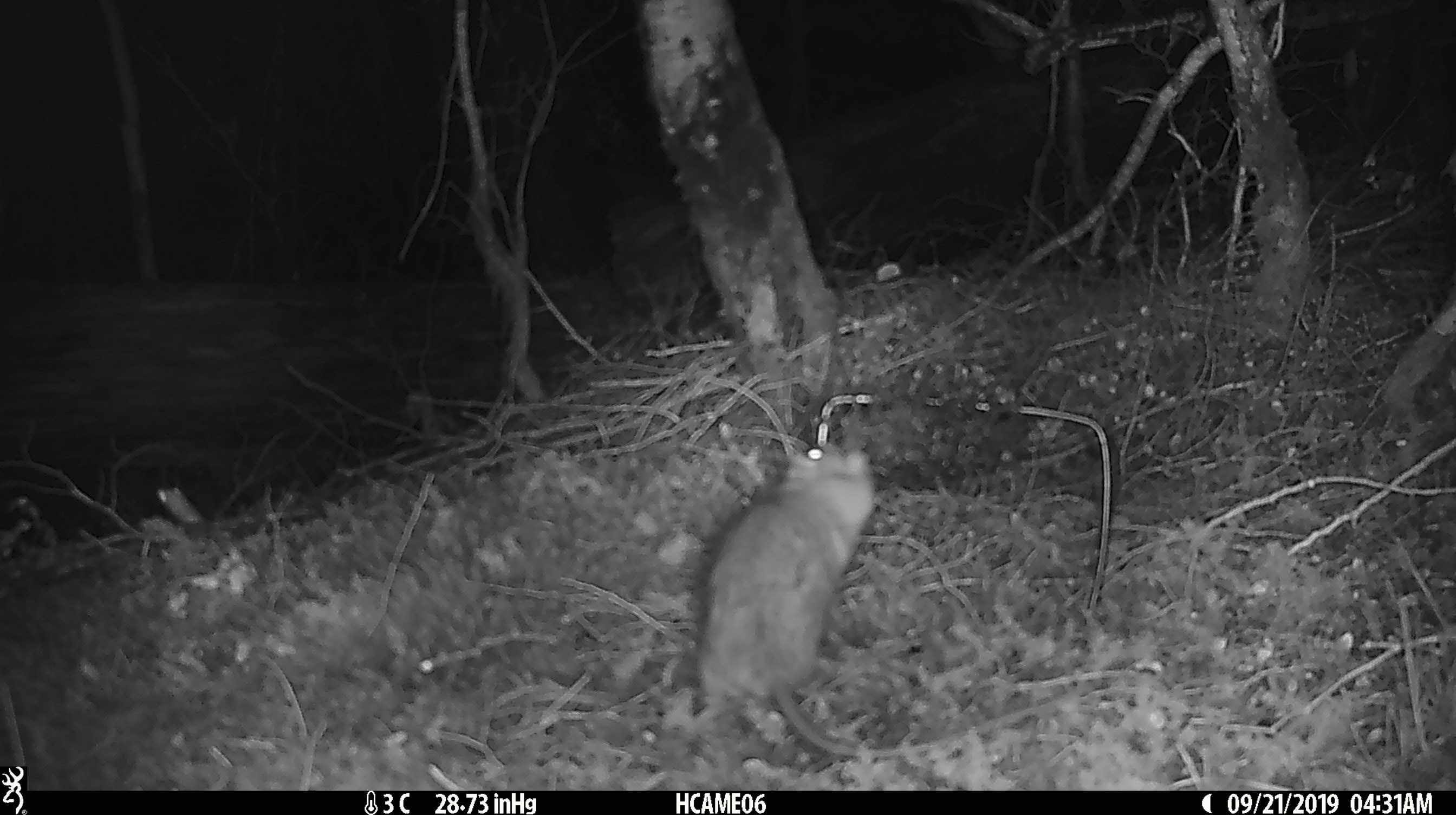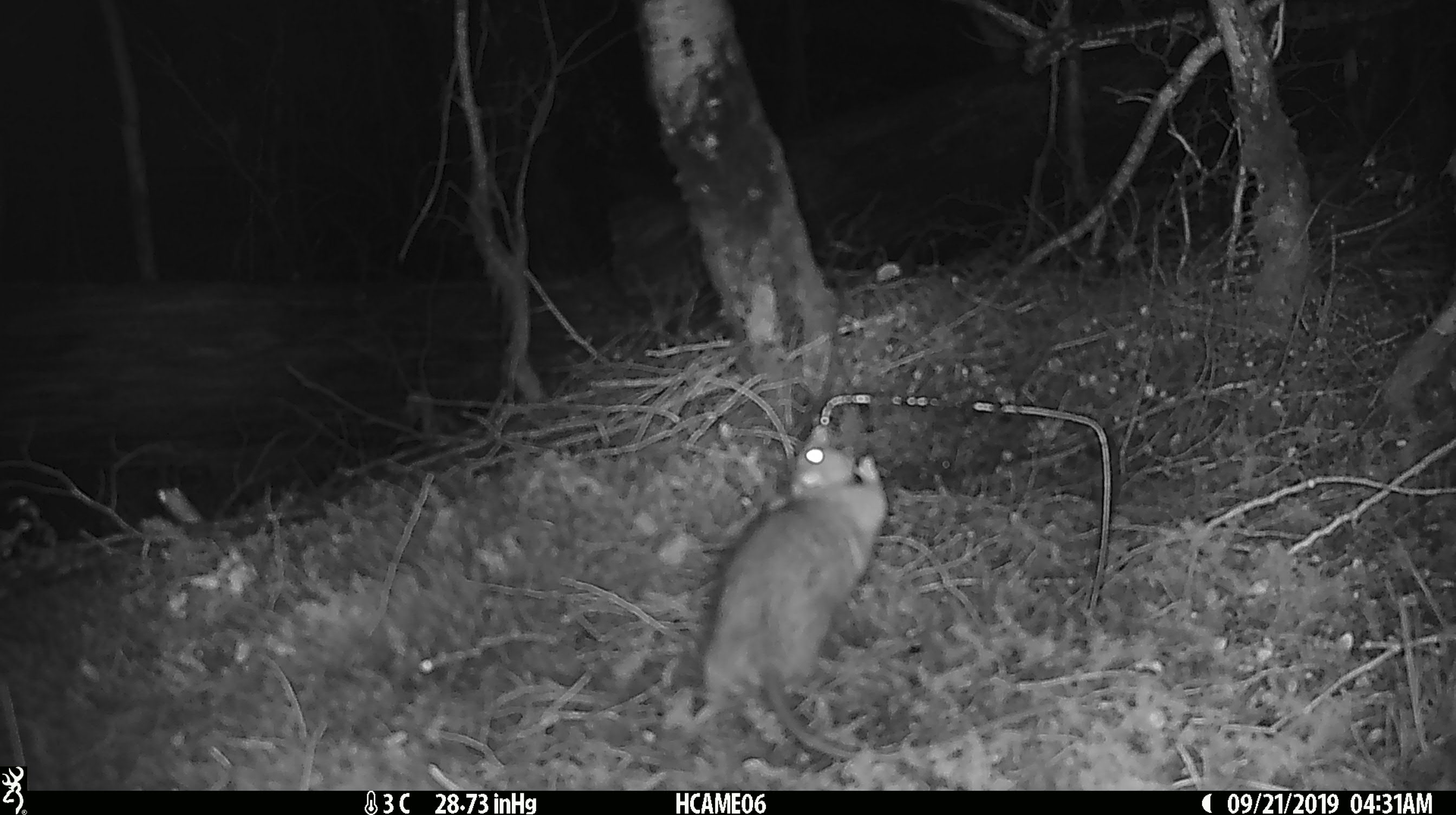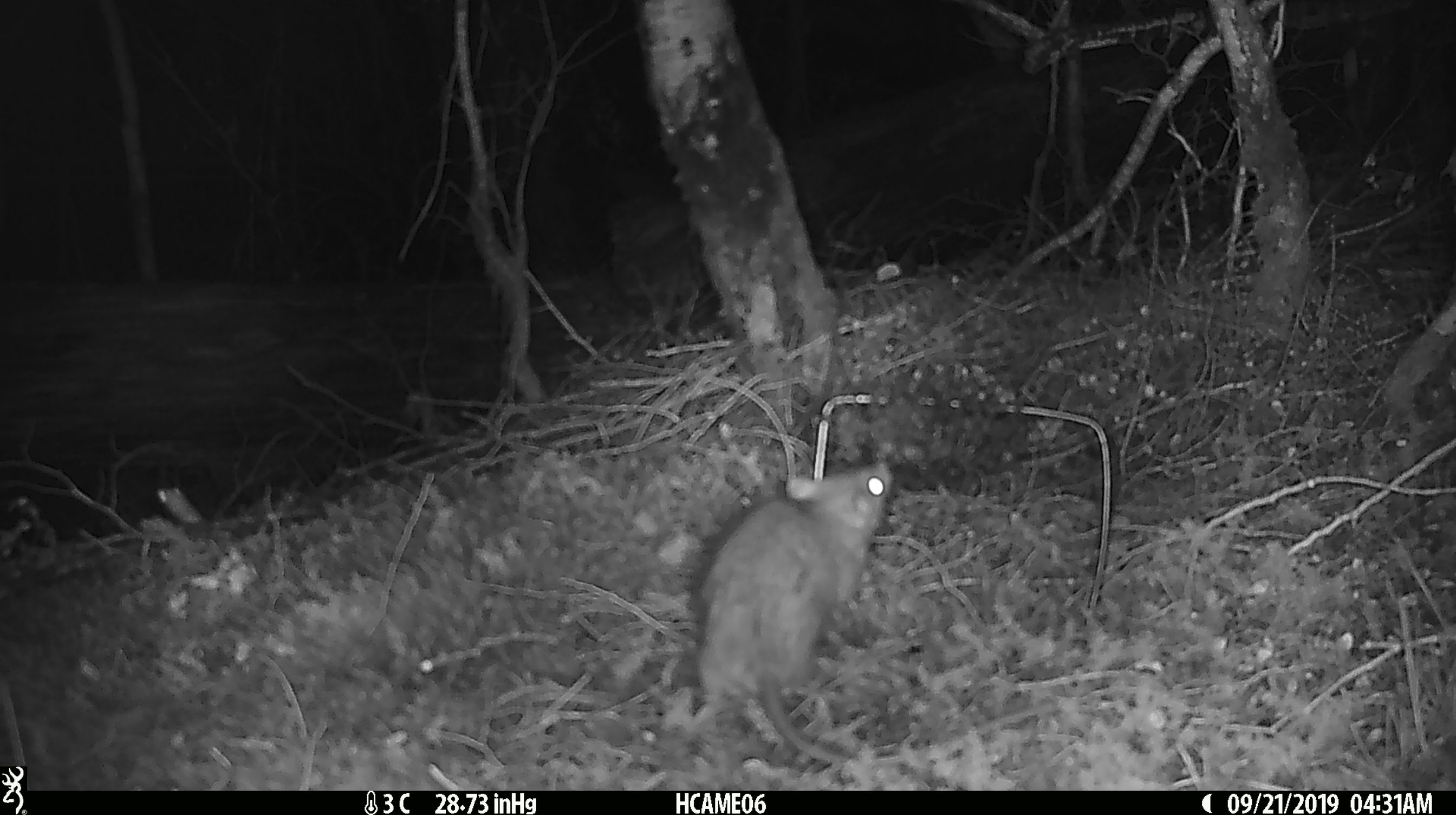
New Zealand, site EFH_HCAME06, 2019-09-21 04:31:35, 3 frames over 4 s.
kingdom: Animalia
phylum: Chordata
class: Mammalia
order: Rodentia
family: Muridae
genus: Rattus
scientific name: Rattus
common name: rat